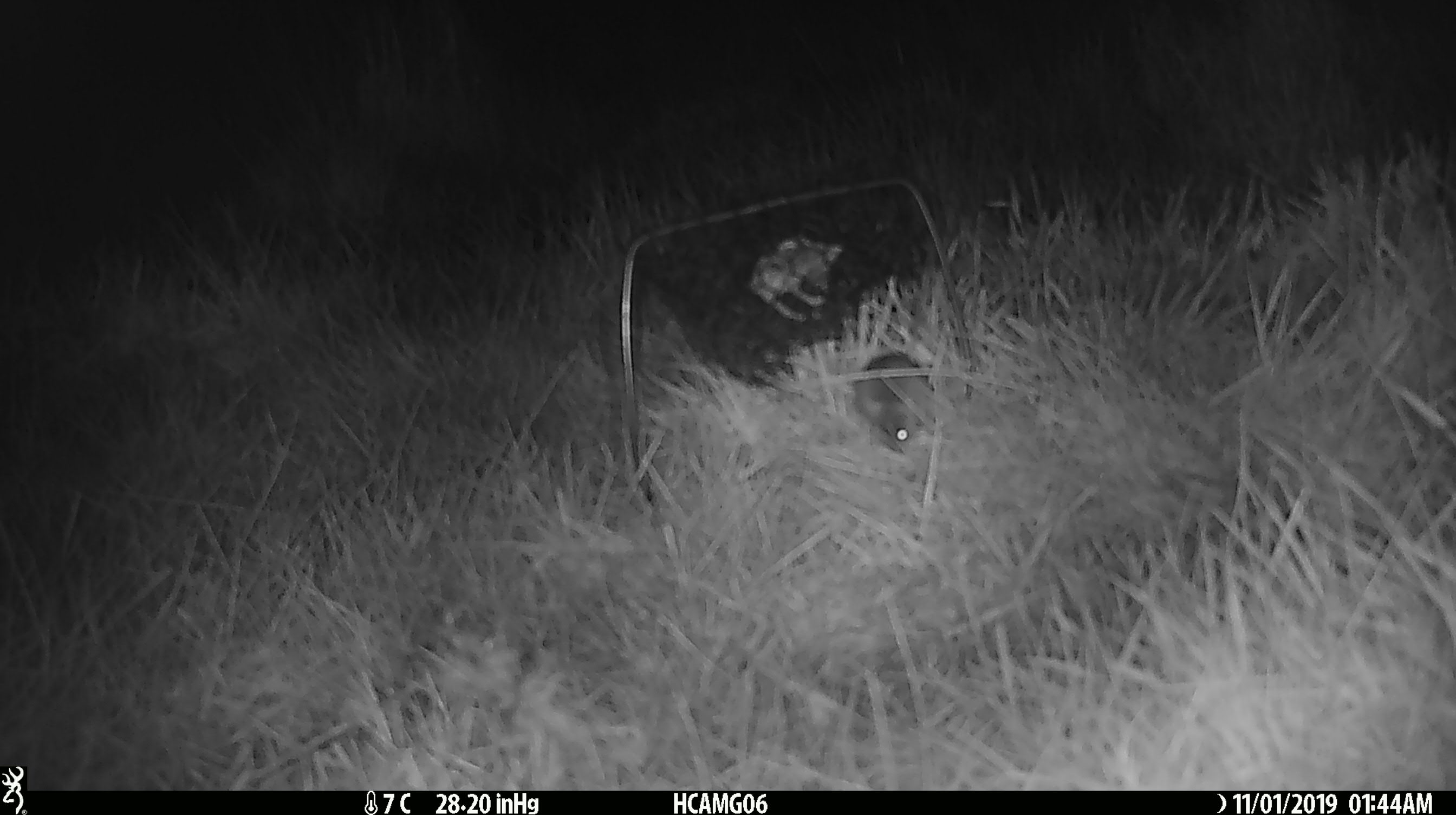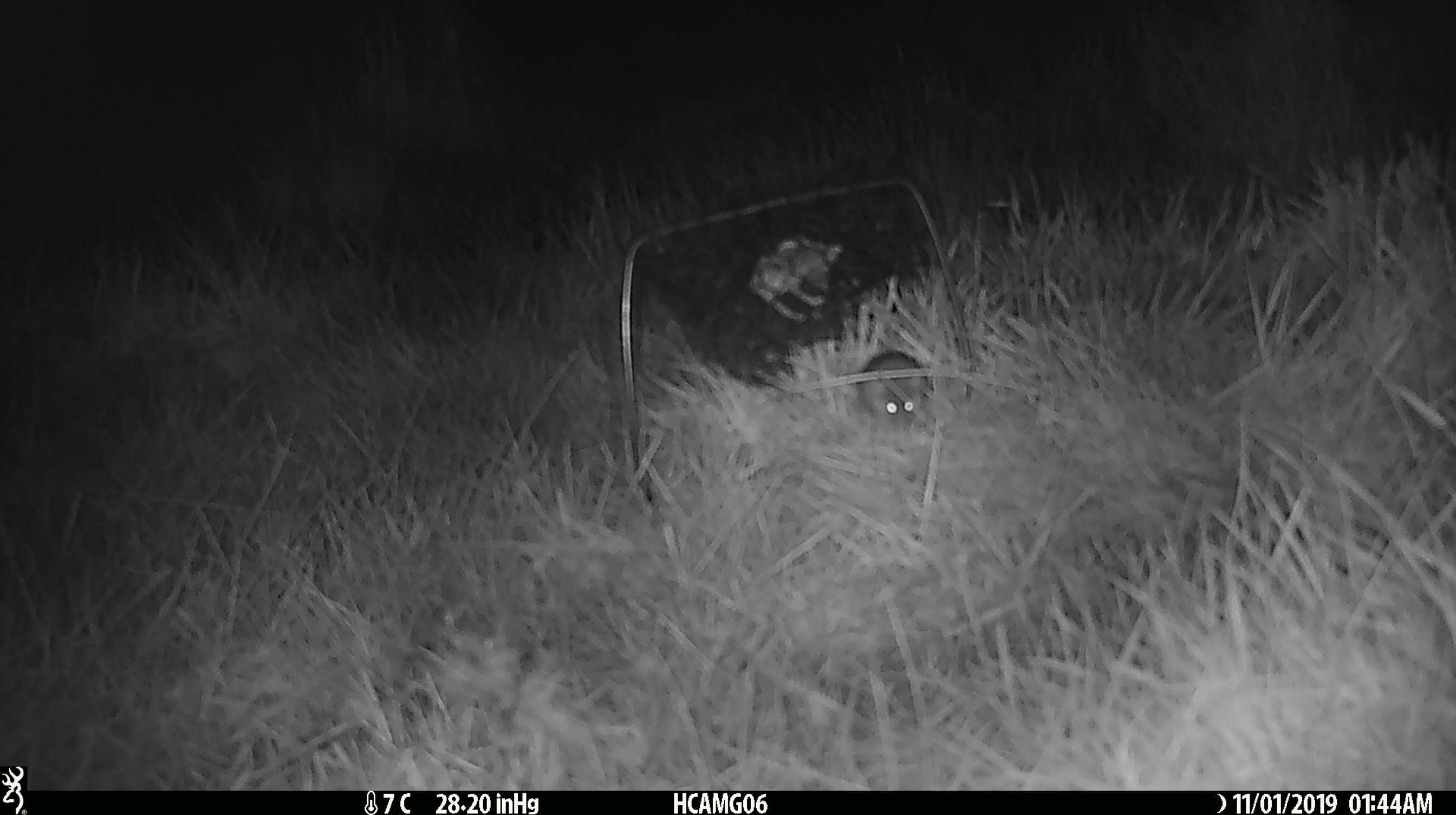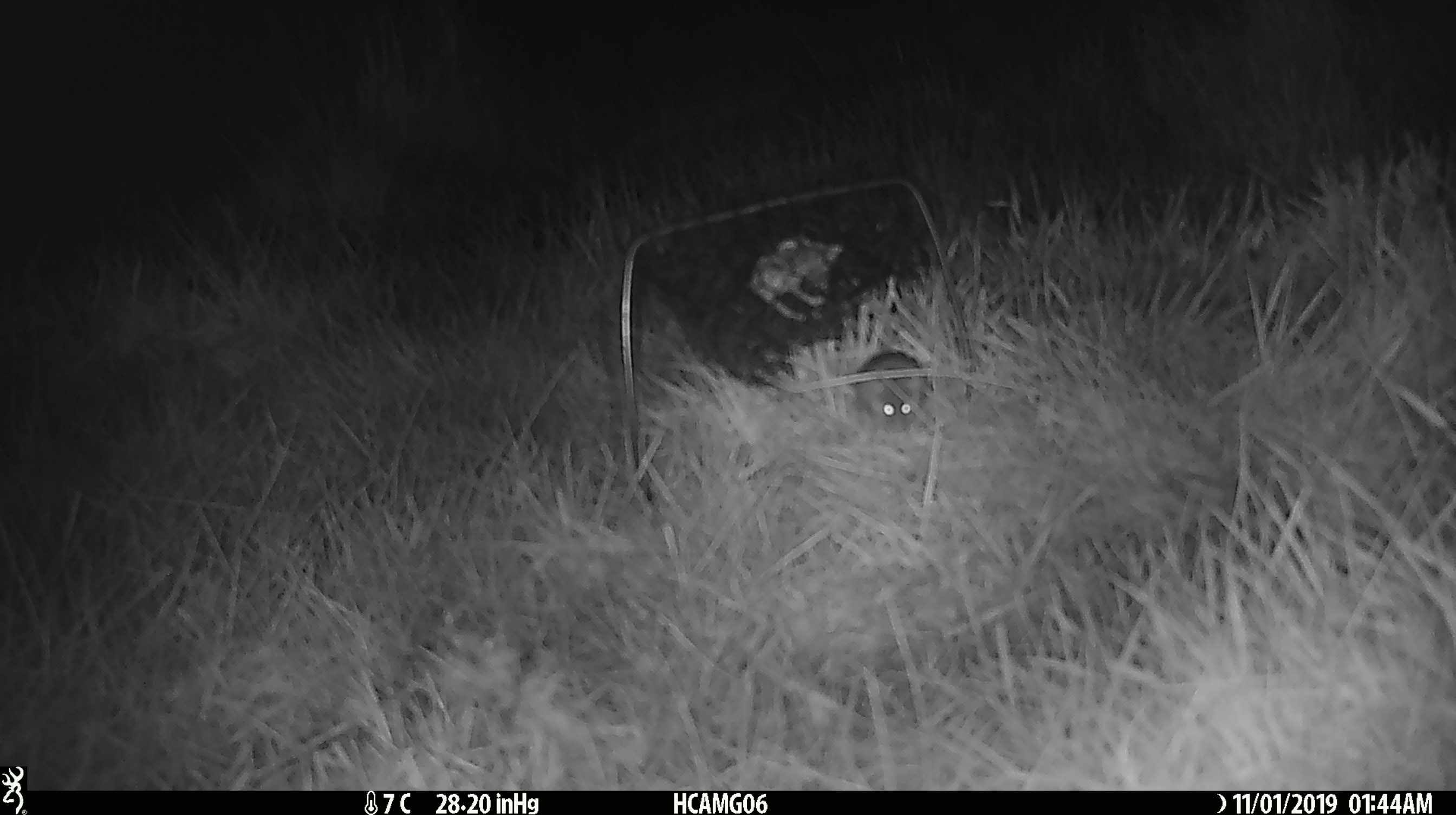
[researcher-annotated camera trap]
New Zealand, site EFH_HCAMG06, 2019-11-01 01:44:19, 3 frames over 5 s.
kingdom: Animalia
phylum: Chordata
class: Mammalia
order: Rodentia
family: Muridae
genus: Mus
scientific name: Mus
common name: mouse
Mouse (Mus).